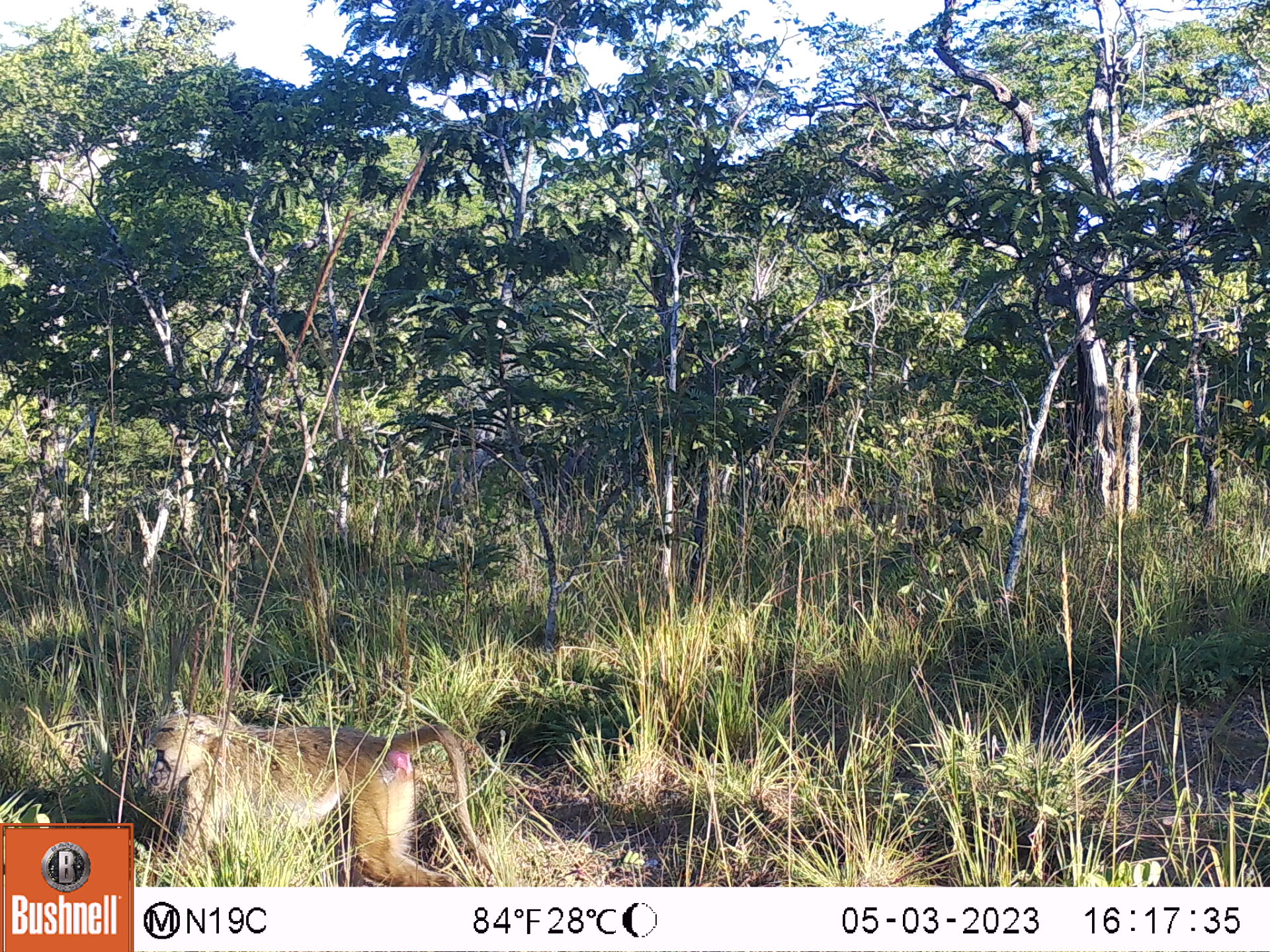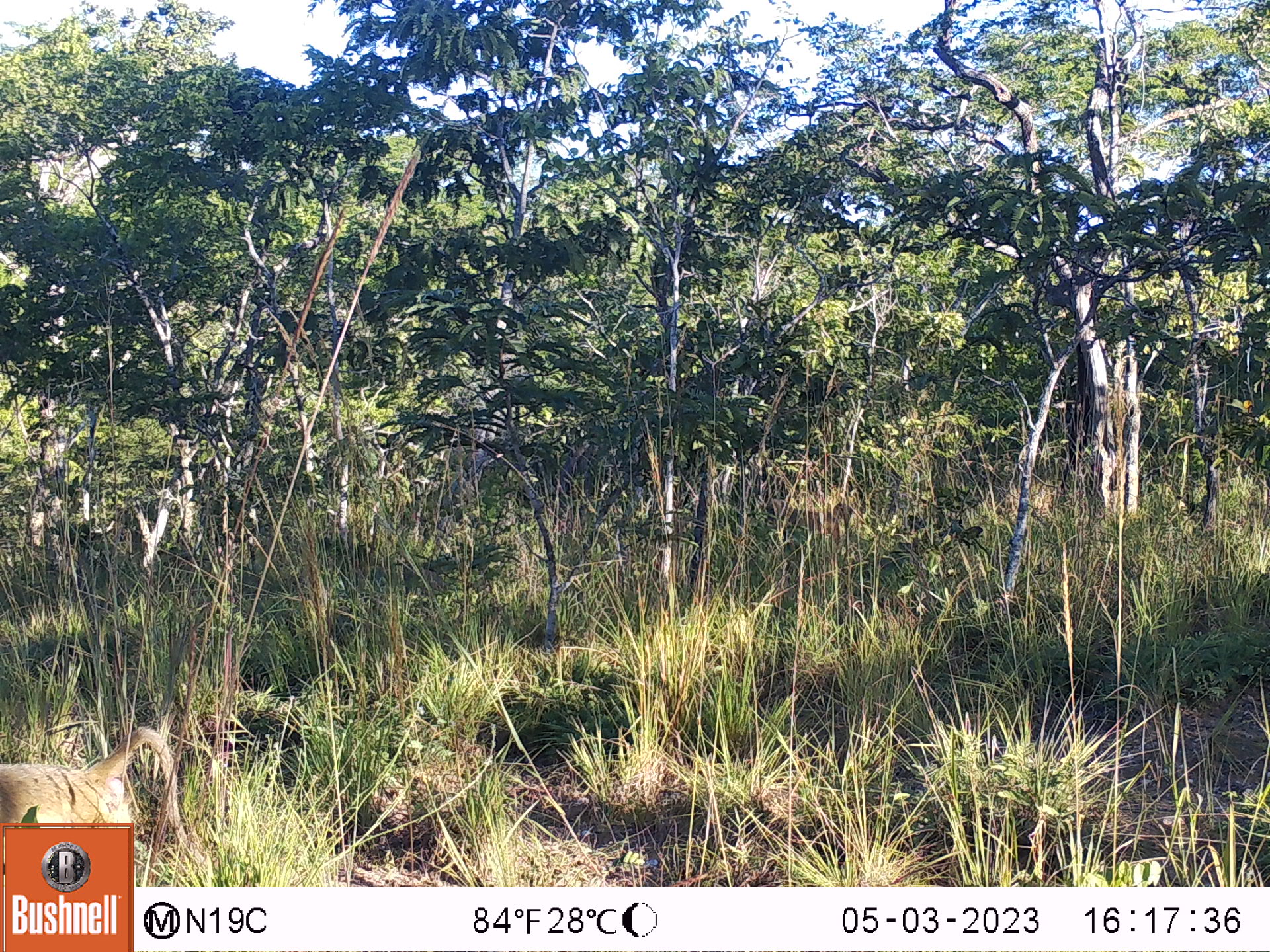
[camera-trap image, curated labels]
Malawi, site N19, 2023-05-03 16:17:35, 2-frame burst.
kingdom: Animalia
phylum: Chordata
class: Mammalia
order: Primates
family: Cercopithecidae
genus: Papio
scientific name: Papio cynocephalus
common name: yellow baboon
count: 1